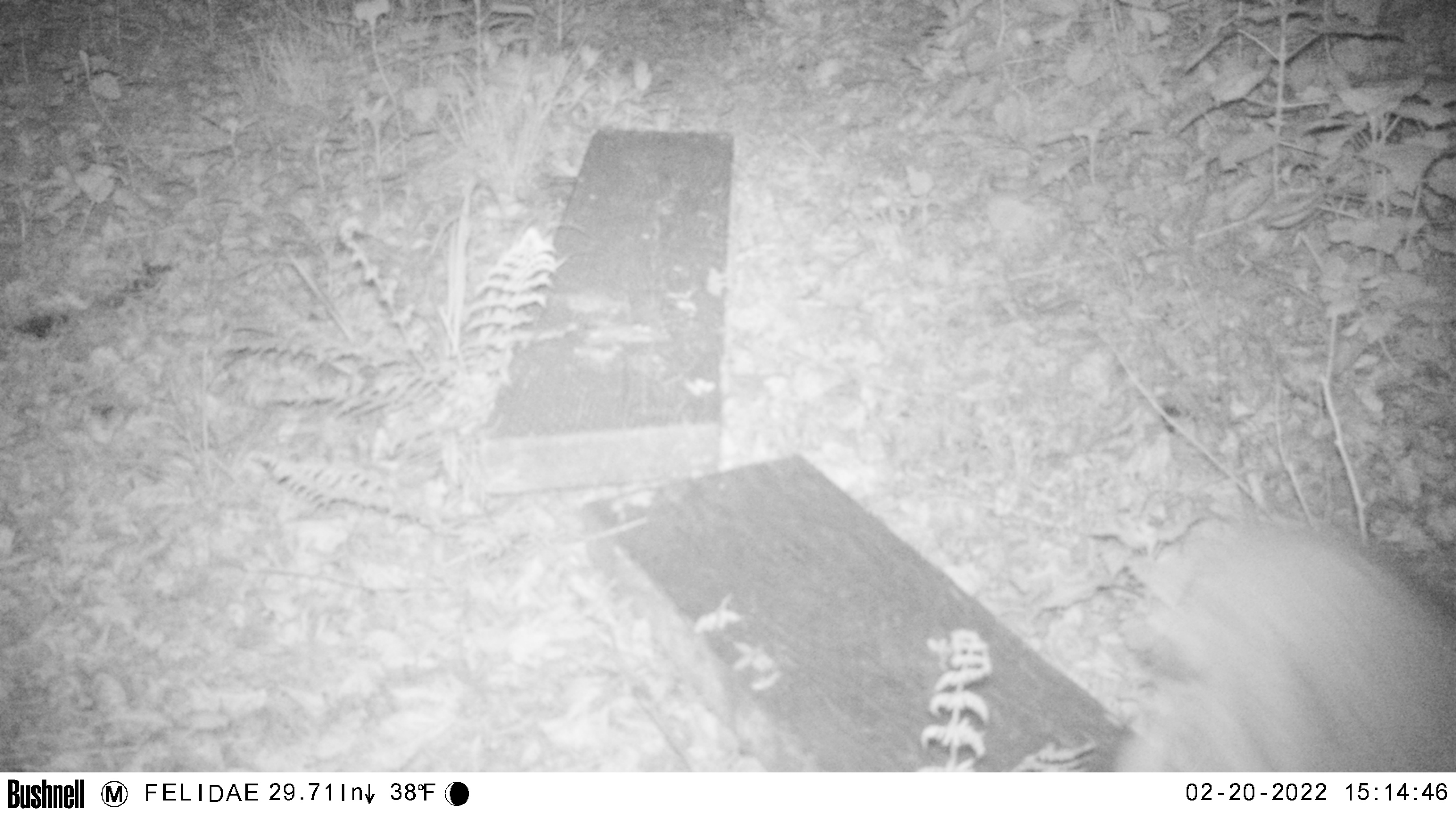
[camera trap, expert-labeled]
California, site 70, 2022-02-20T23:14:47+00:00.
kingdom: Animalia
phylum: Chordata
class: Mammalia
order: Carnivora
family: Felidae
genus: Lynx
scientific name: Lynx rufus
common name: bobcat